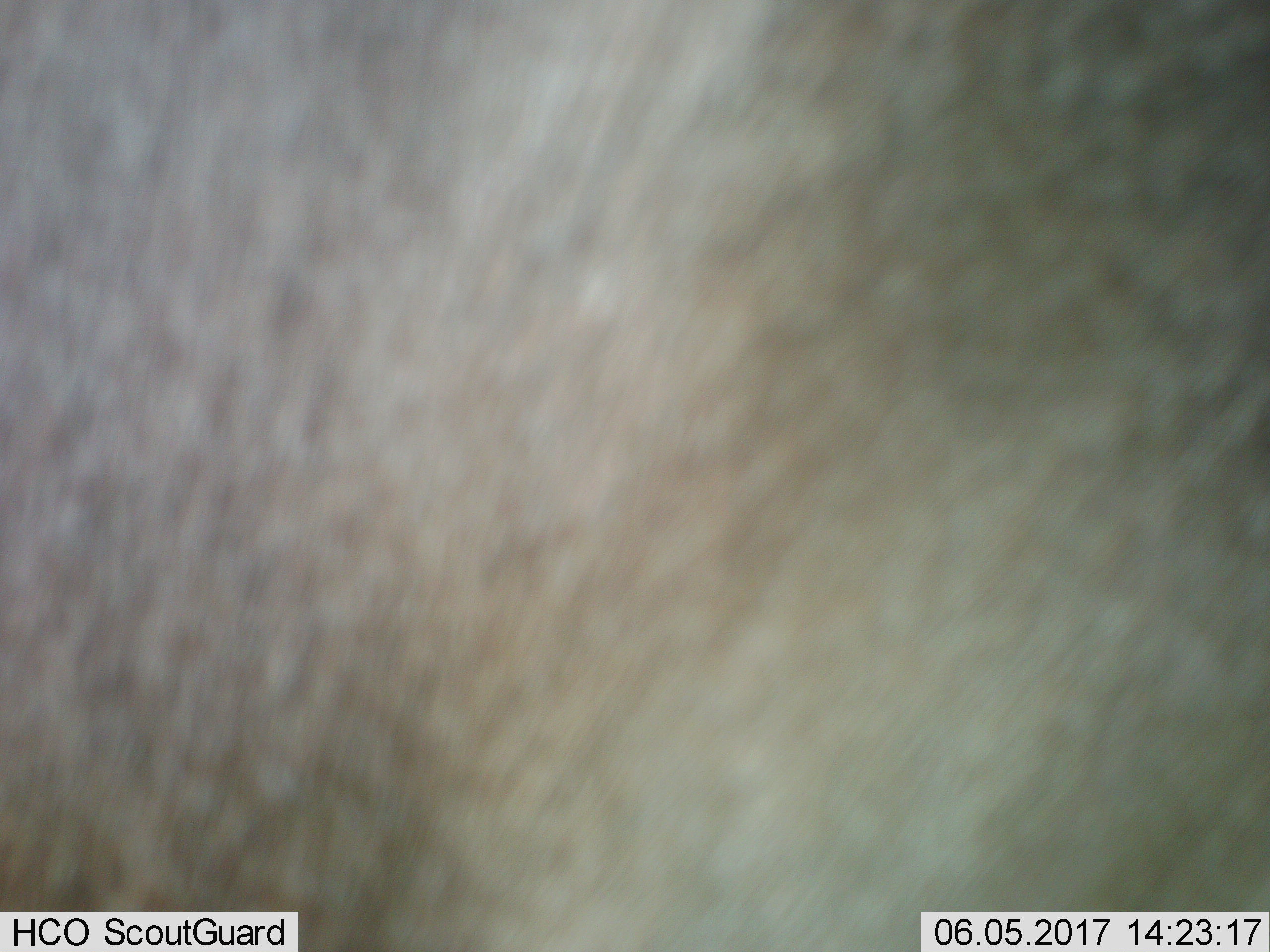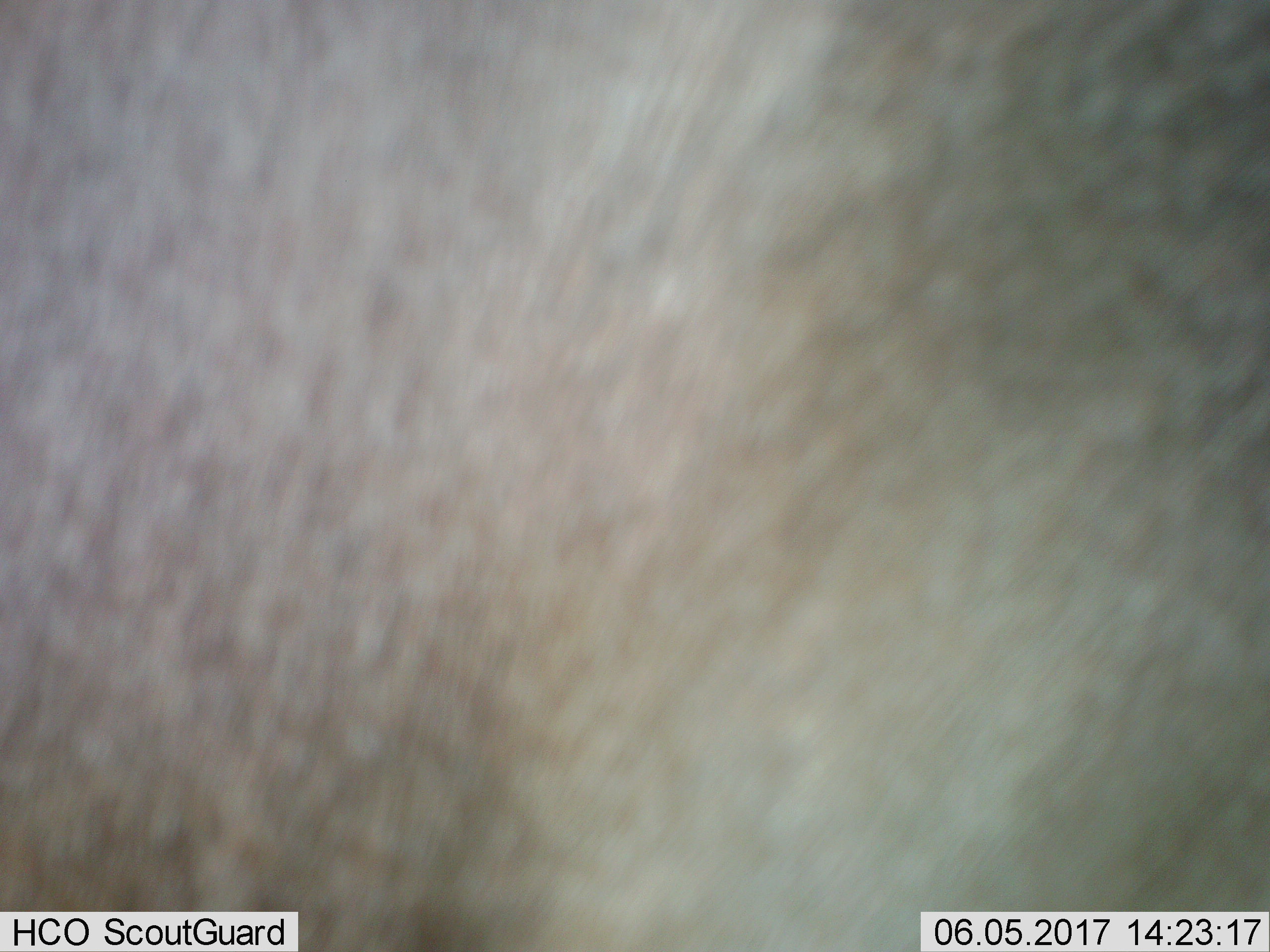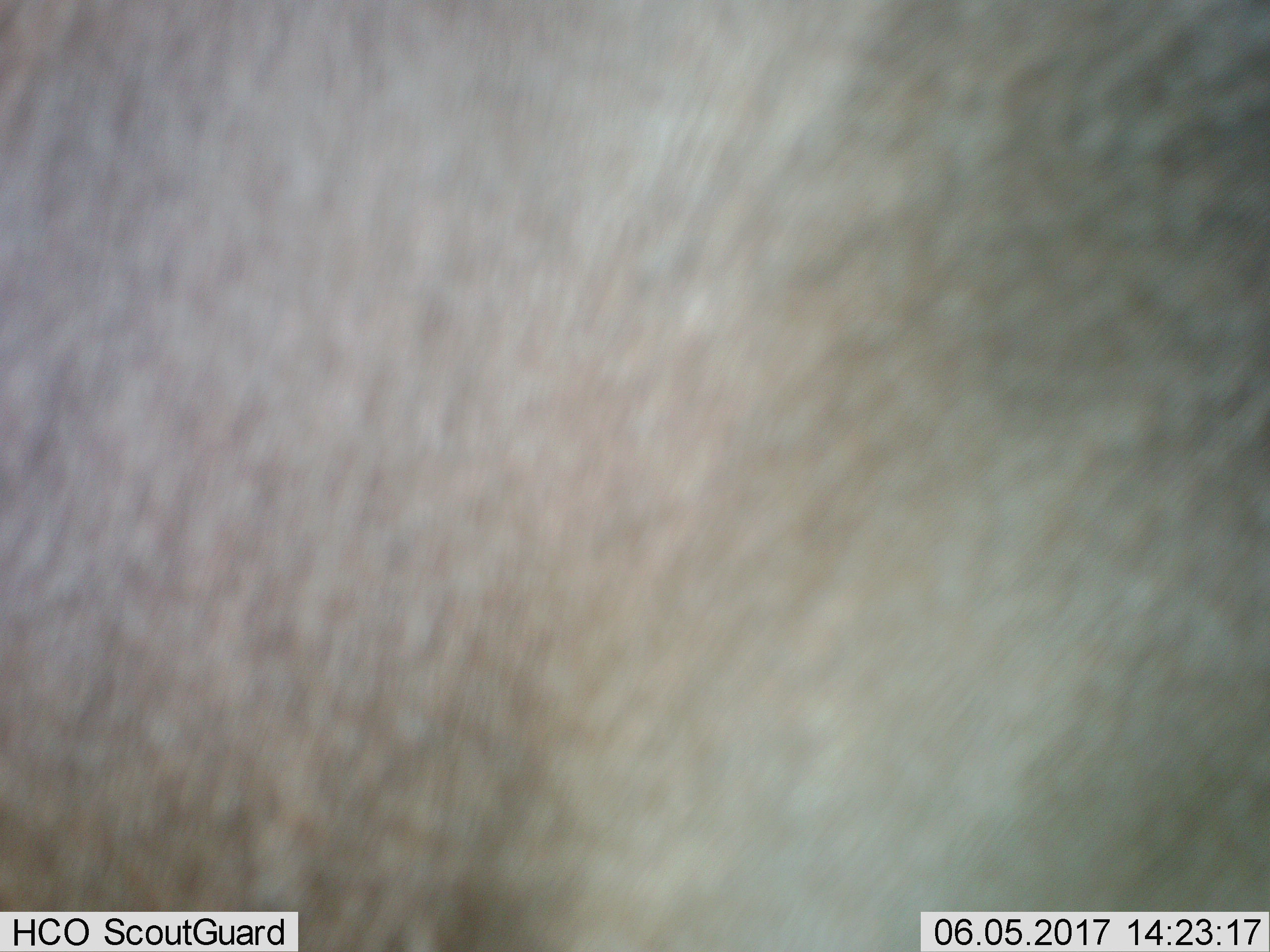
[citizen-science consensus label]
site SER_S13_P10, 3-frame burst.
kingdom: Animalia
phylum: Chordata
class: Mammalia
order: Artiodactyla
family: Bovidae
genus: Connochaetes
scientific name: Connochaetes taurinus taurinus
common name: blue wildebeest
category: wildebeestblue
Wildebeestblue (blue wildebeest) (Connochaetes taurinus taurinus), count 1. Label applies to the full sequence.